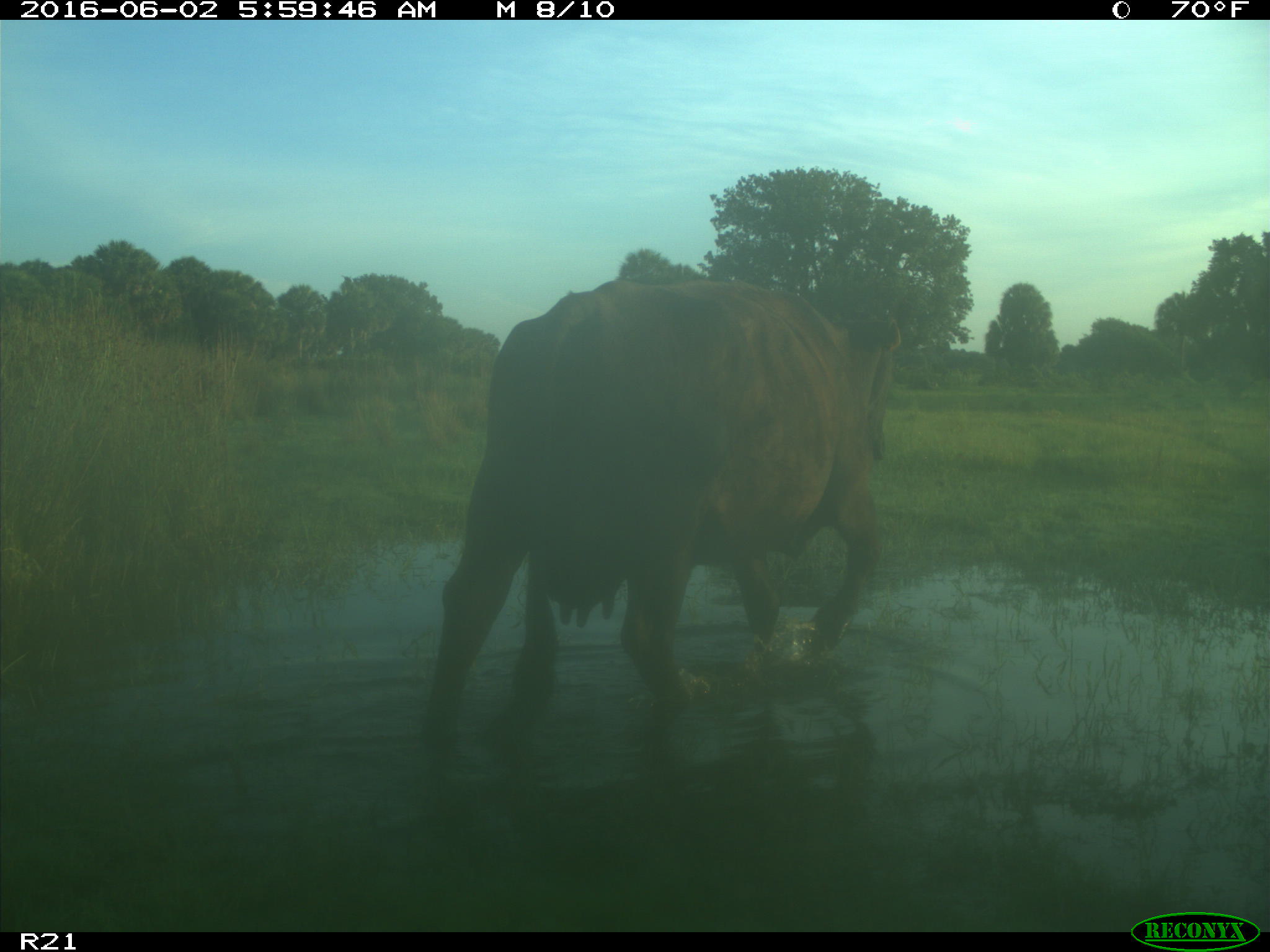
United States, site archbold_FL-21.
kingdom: Animalia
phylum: Chordata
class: Mammalia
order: Artiodactyla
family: Bovidae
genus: Bos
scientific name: Bos taurus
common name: domestic cow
Bos taurus (domestic cow).